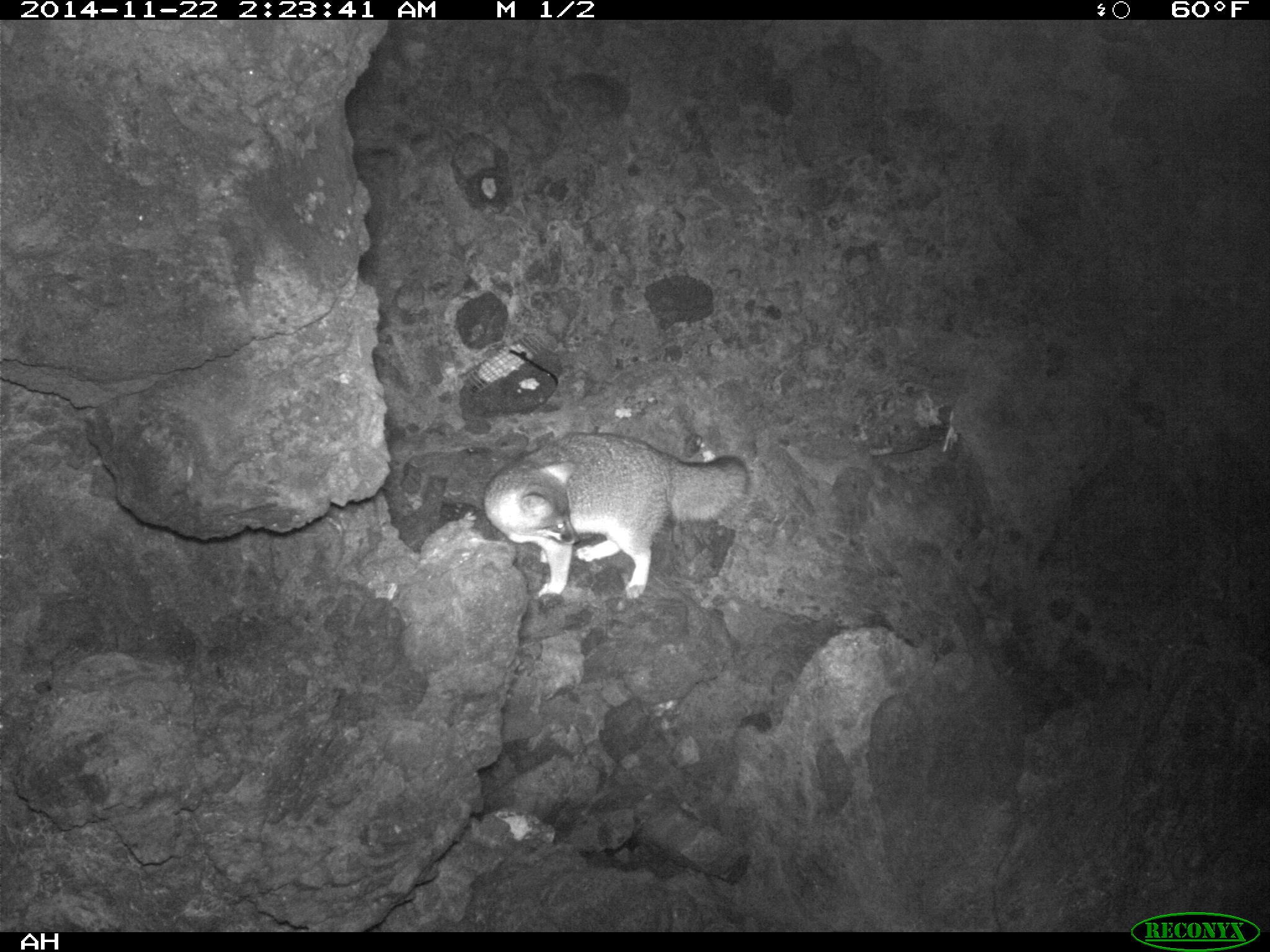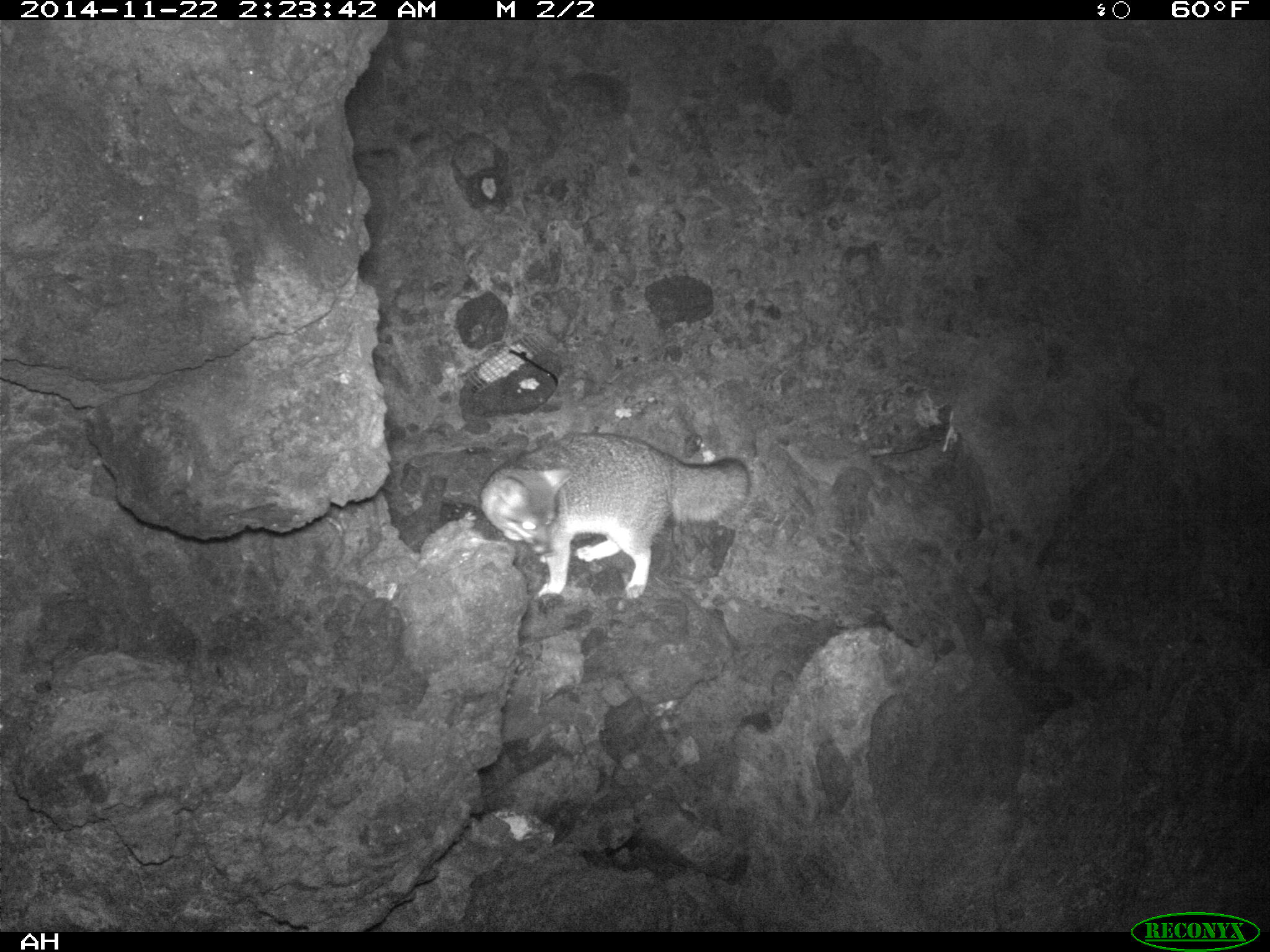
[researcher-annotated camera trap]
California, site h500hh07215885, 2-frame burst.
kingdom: Animalia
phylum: Chordata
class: Mammalia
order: Carnivora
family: Canidae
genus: Urocyon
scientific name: Urocyon littoralis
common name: island fox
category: fox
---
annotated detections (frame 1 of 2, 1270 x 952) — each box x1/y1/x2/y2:
fox: 483/431/751/598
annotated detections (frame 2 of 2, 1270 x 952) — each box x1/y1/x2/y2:
fox: 480/433/750/599